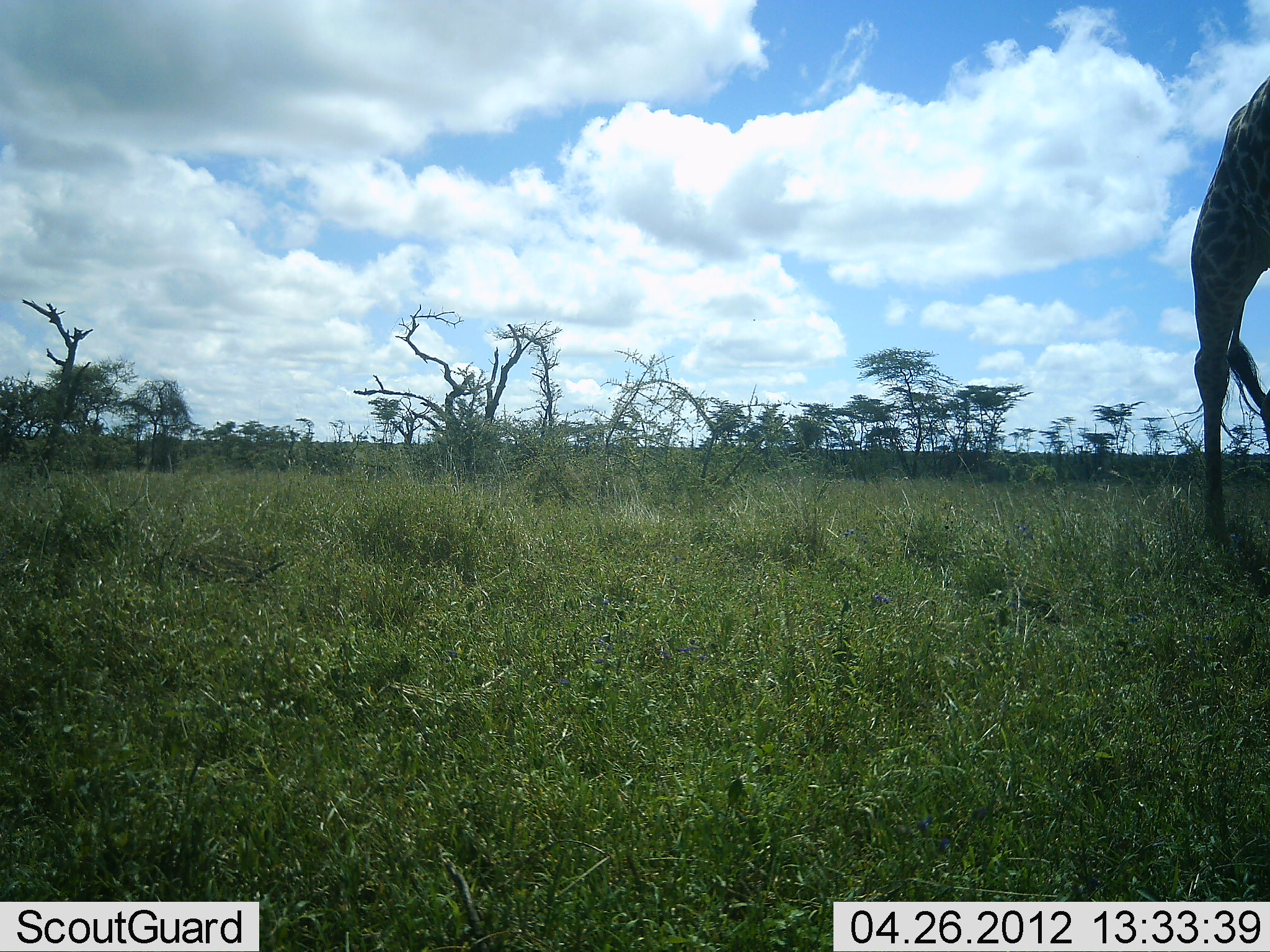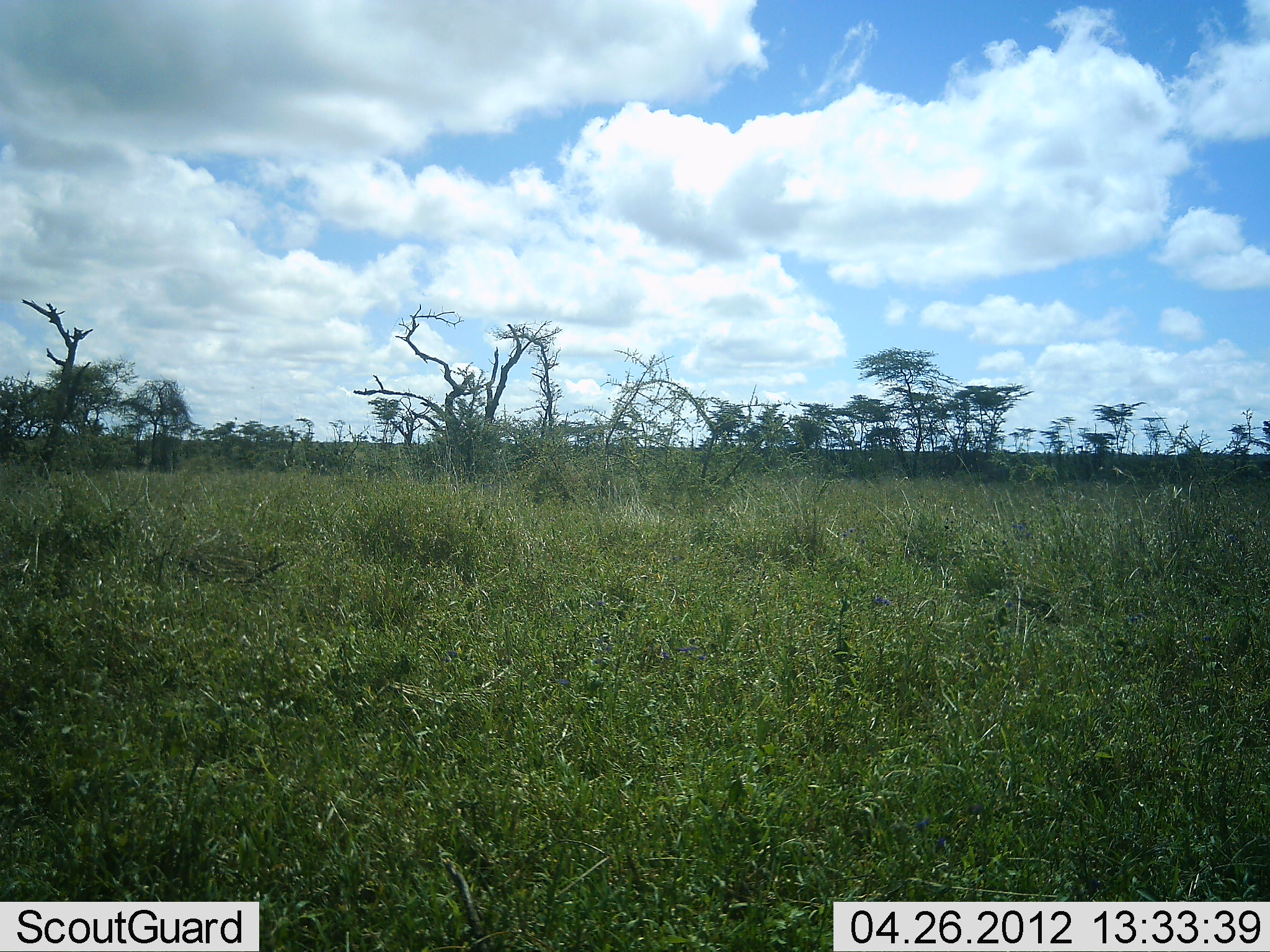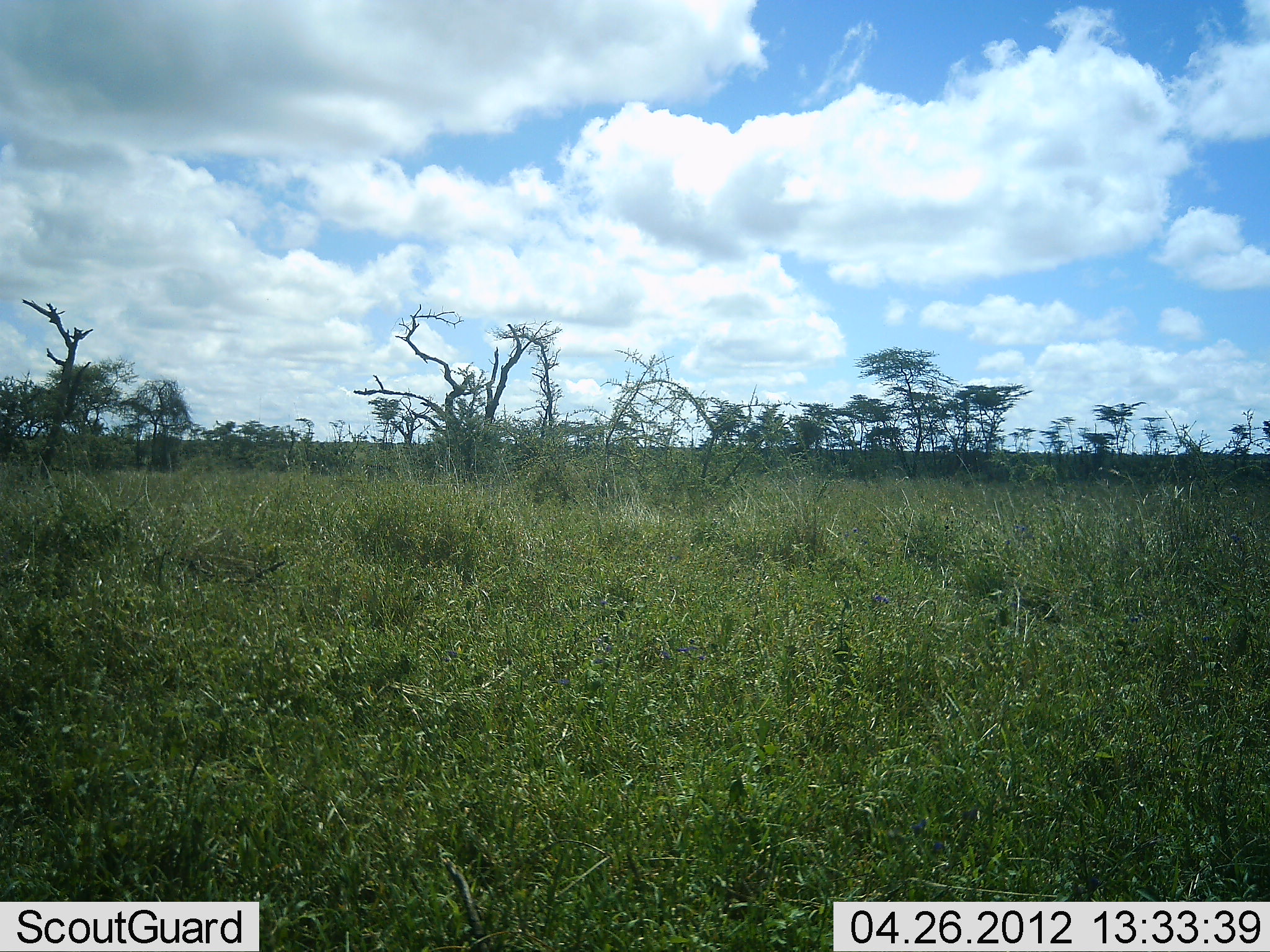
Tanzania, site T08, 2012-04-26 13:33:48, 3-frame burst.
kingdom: Animalia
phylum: Chordata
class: Mammalia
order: Artiodactyla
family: Giraffidae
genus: Giraffa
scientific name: Giraffa camelopardalis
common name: giraffe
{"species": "giraffe (Giraffa camelopardalis)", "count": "1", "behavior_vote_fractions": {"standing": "12%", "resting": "0%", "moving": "88%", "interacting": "0%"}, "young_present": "0%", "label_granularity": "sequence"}